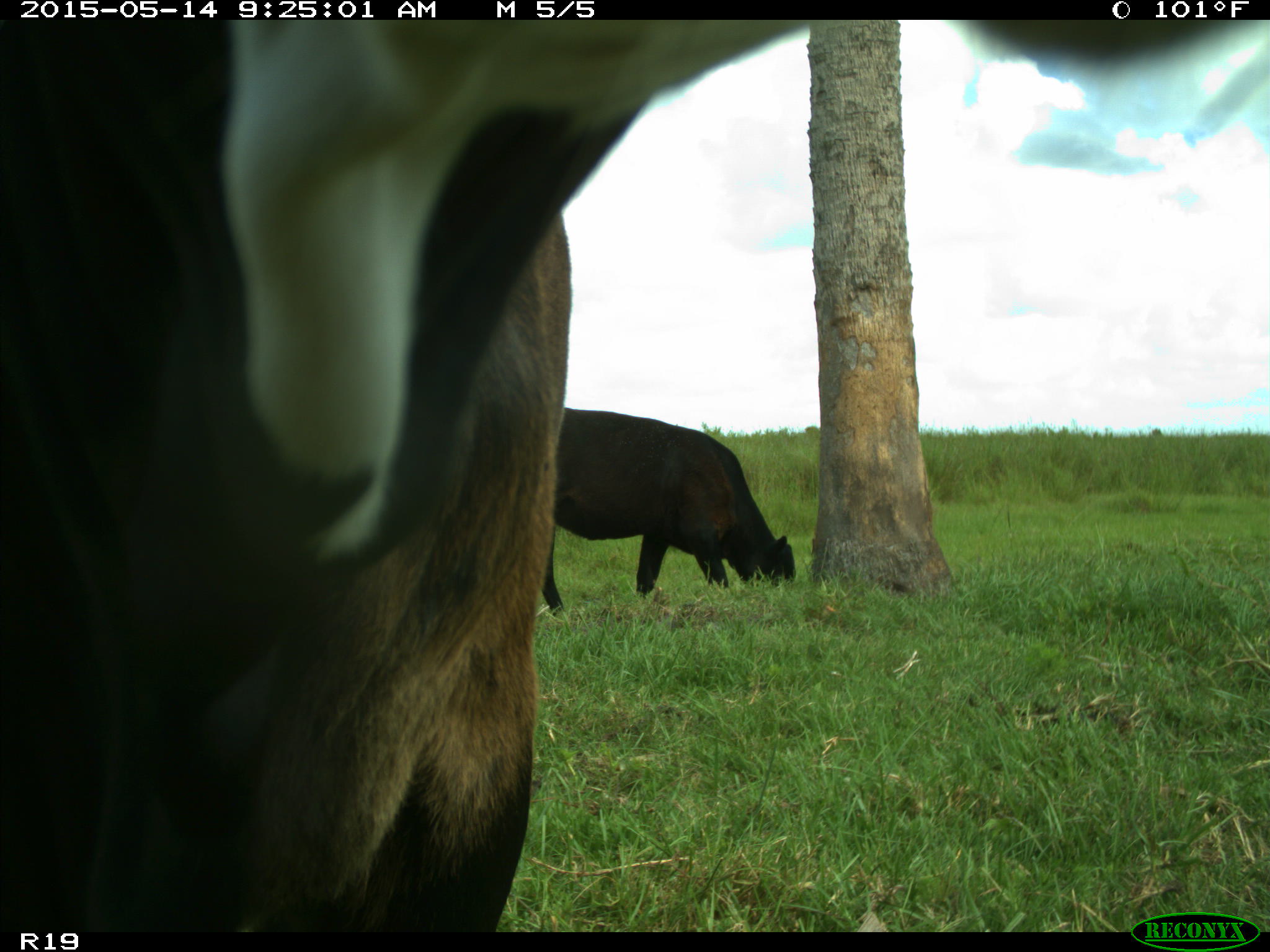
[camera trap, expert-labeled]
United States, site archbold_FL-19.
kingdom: Animalia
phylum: Chordata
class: Mammalia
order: Artiodactyla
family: Bovidae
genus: Bos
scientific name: Bos taurus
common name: domestic cow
Bos taurus (domestic cow).